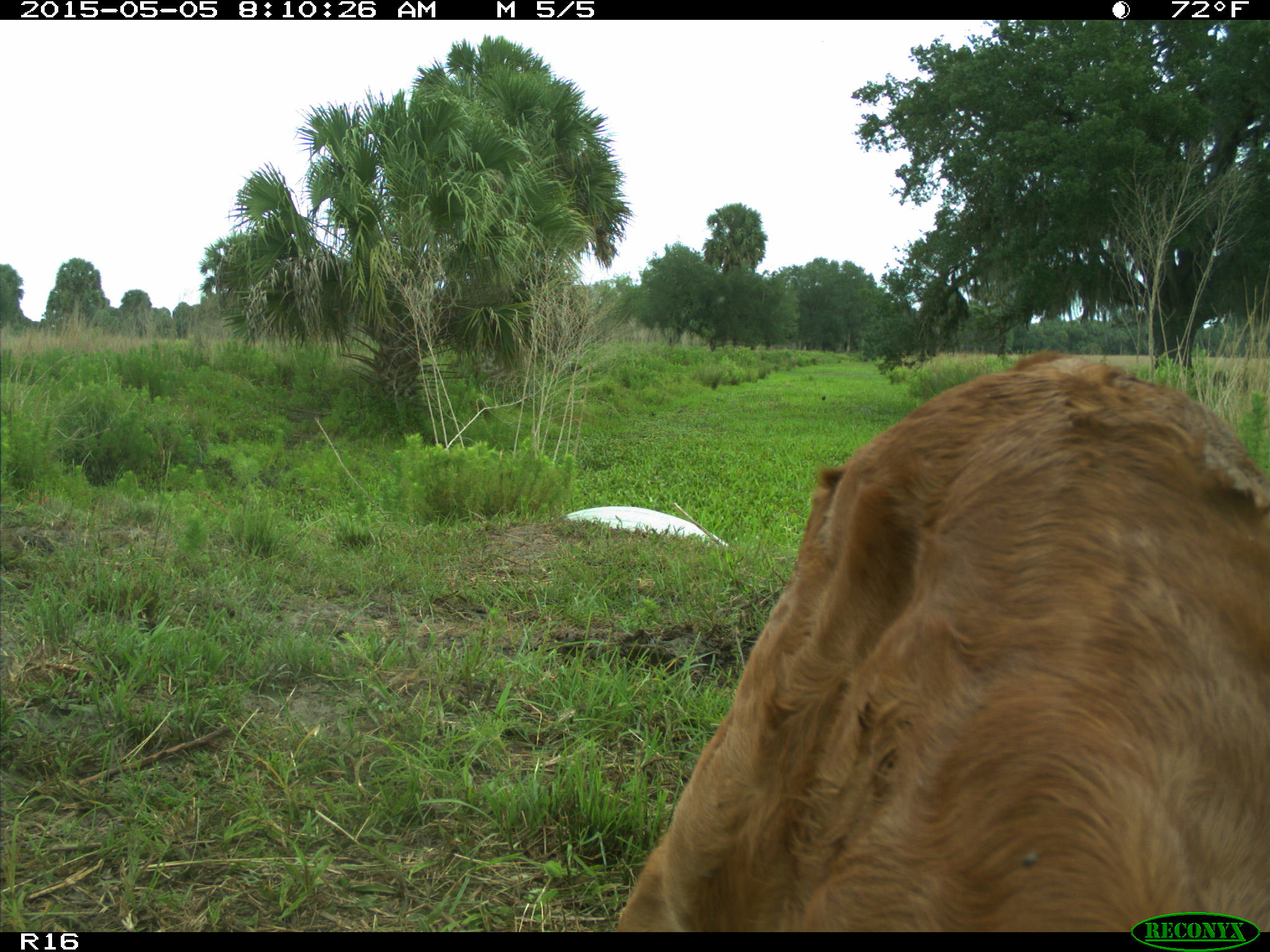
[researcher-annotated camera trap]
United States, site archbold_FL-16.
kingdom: Animalia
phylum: Chordata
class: Mammalia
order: Artiodactyla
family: Bovidae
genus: Bos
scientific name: Bos taurus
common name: domestic cow